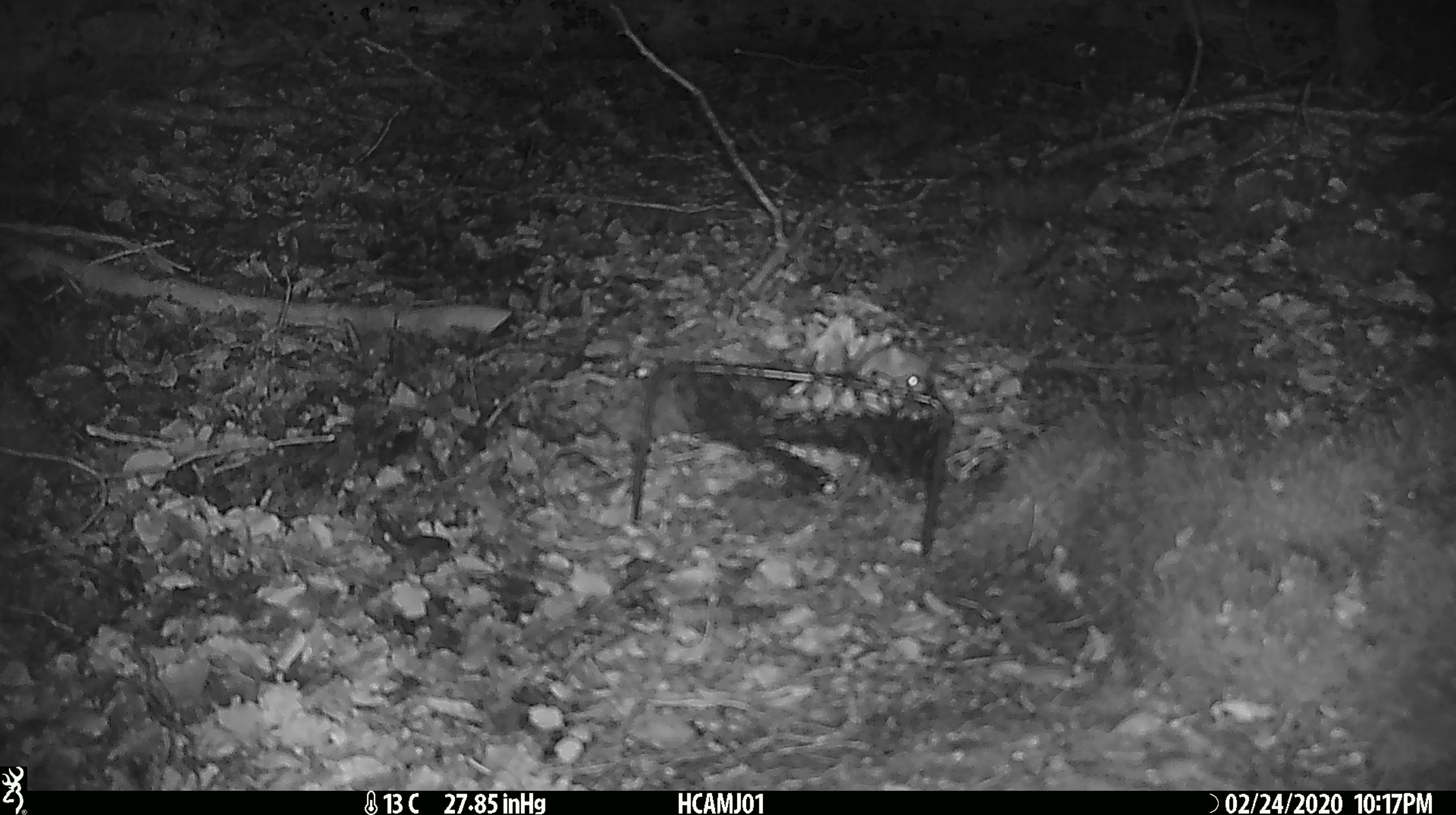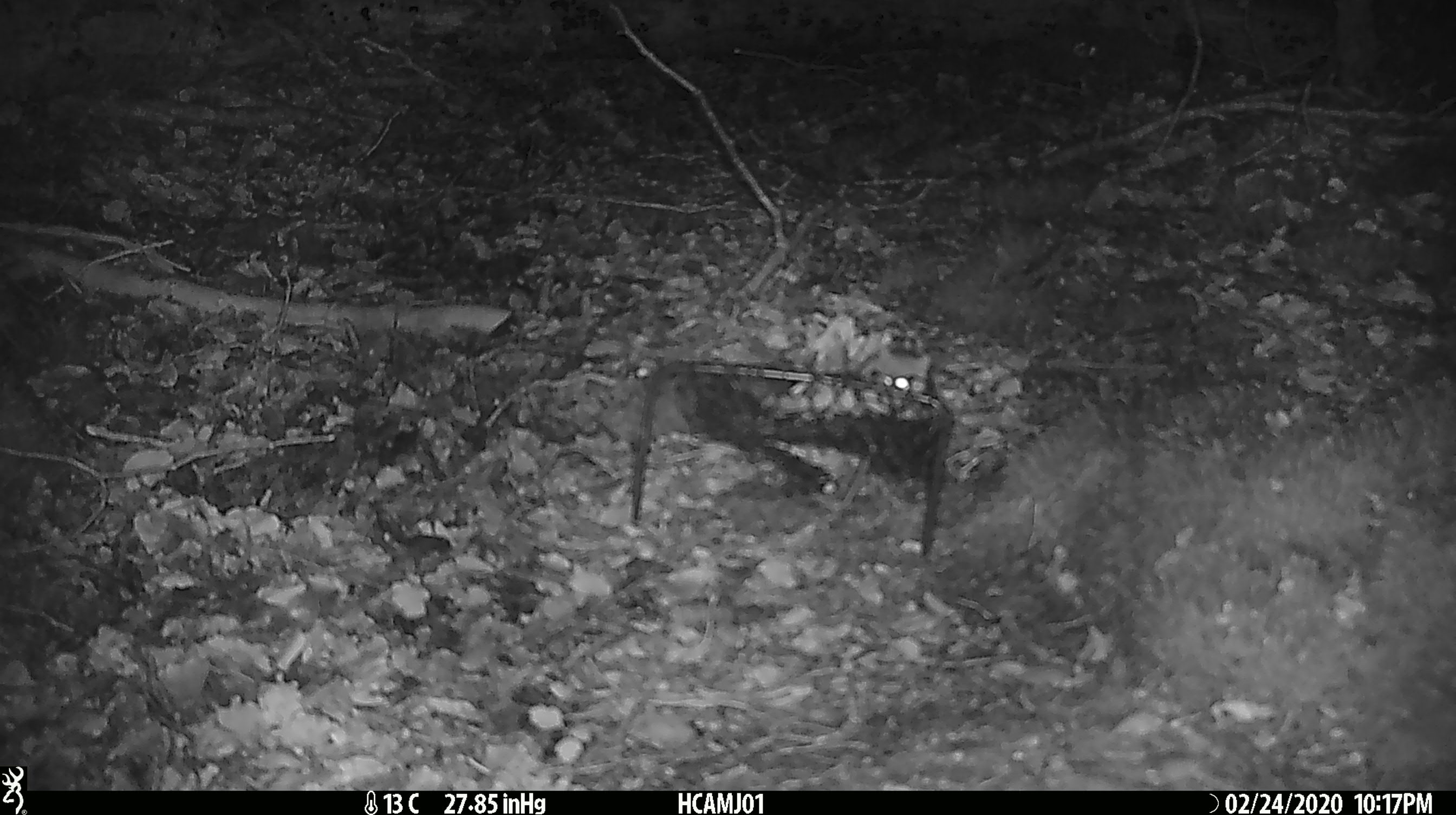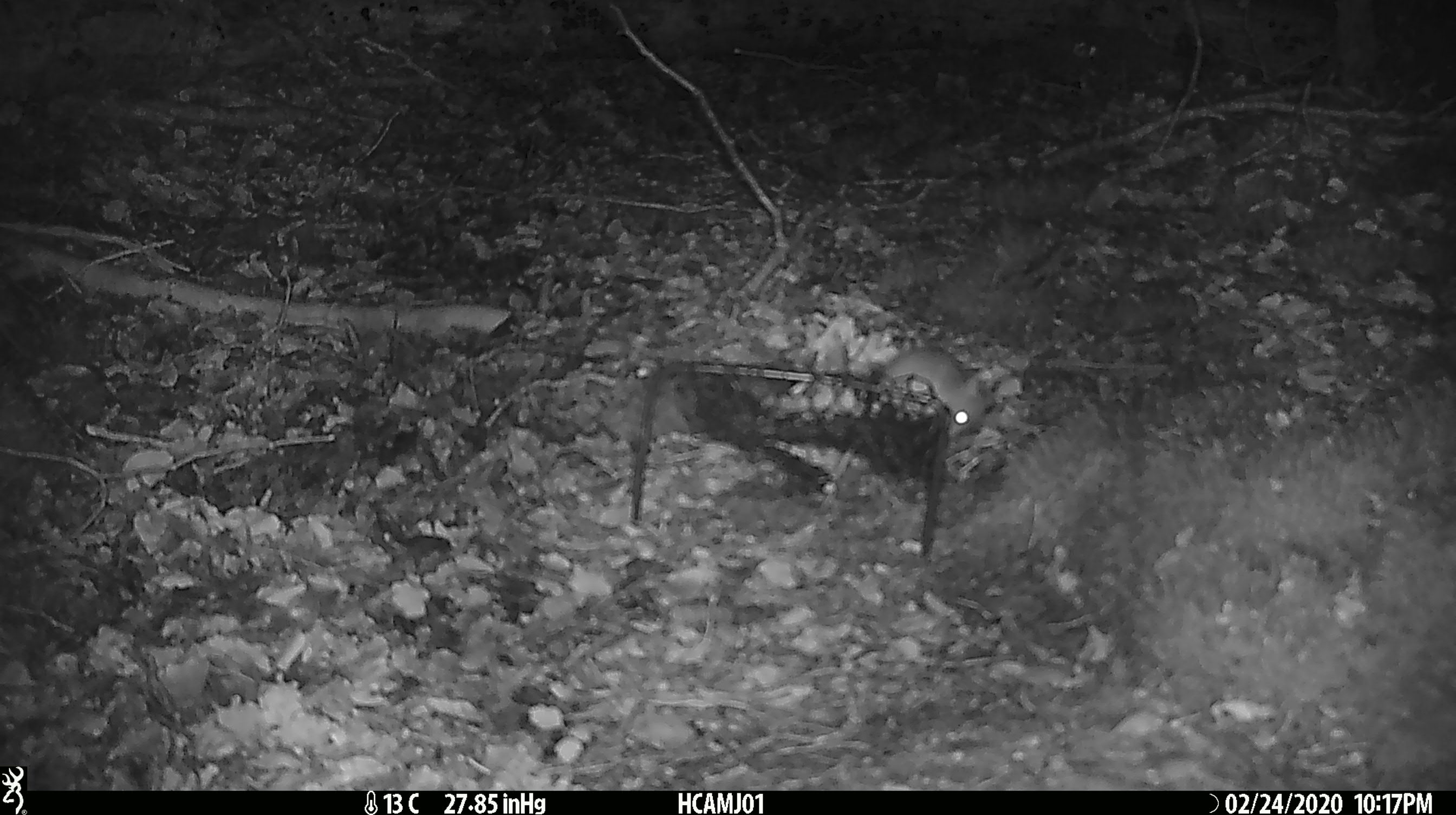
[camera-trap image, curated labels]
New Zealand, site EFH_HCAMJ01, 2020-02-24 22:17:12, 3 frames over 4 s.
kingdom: Animalia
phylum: Chordata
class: Mammalia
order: Rodentia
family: Muridae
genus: Mus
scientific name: Mus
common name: mouse